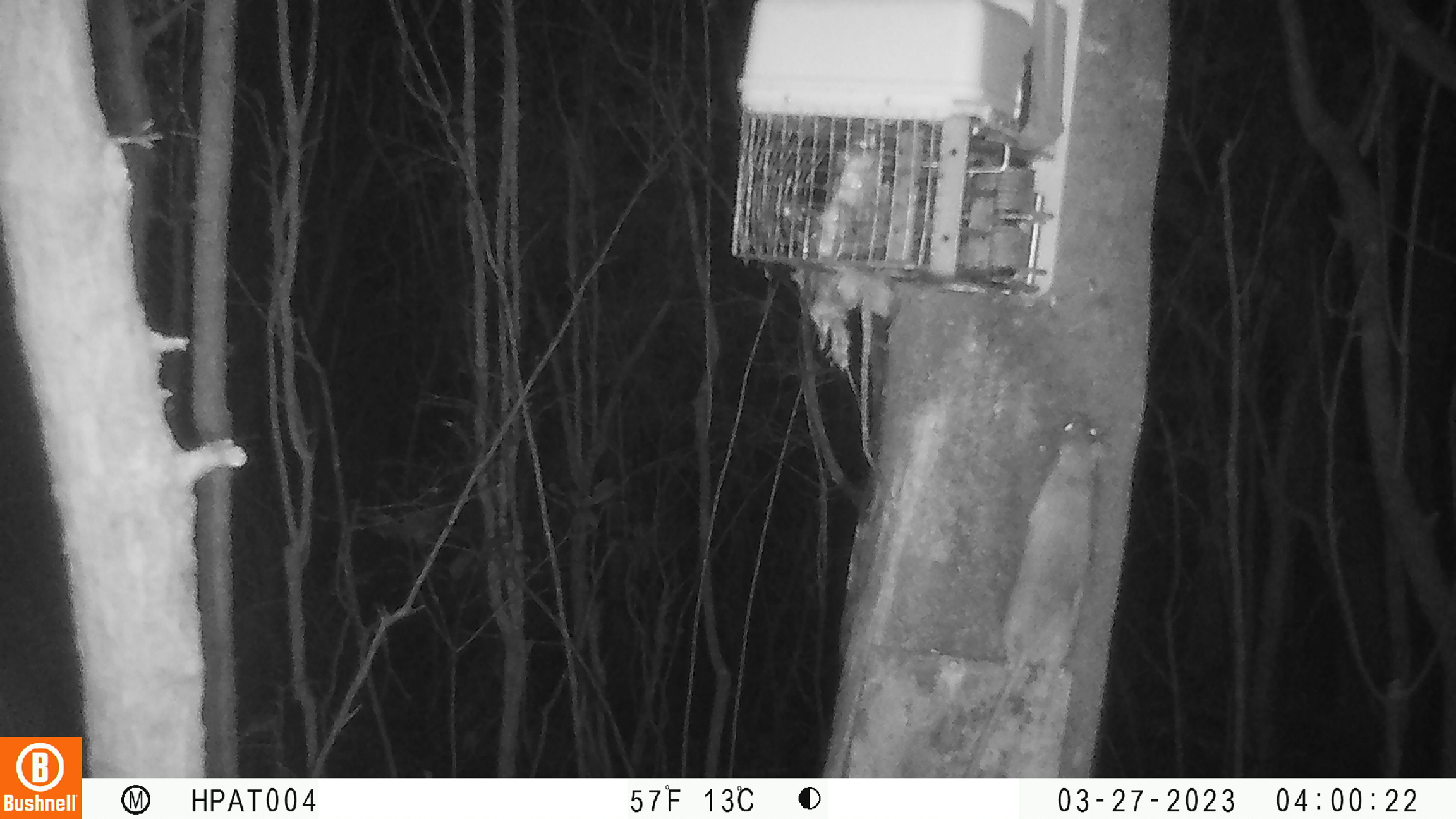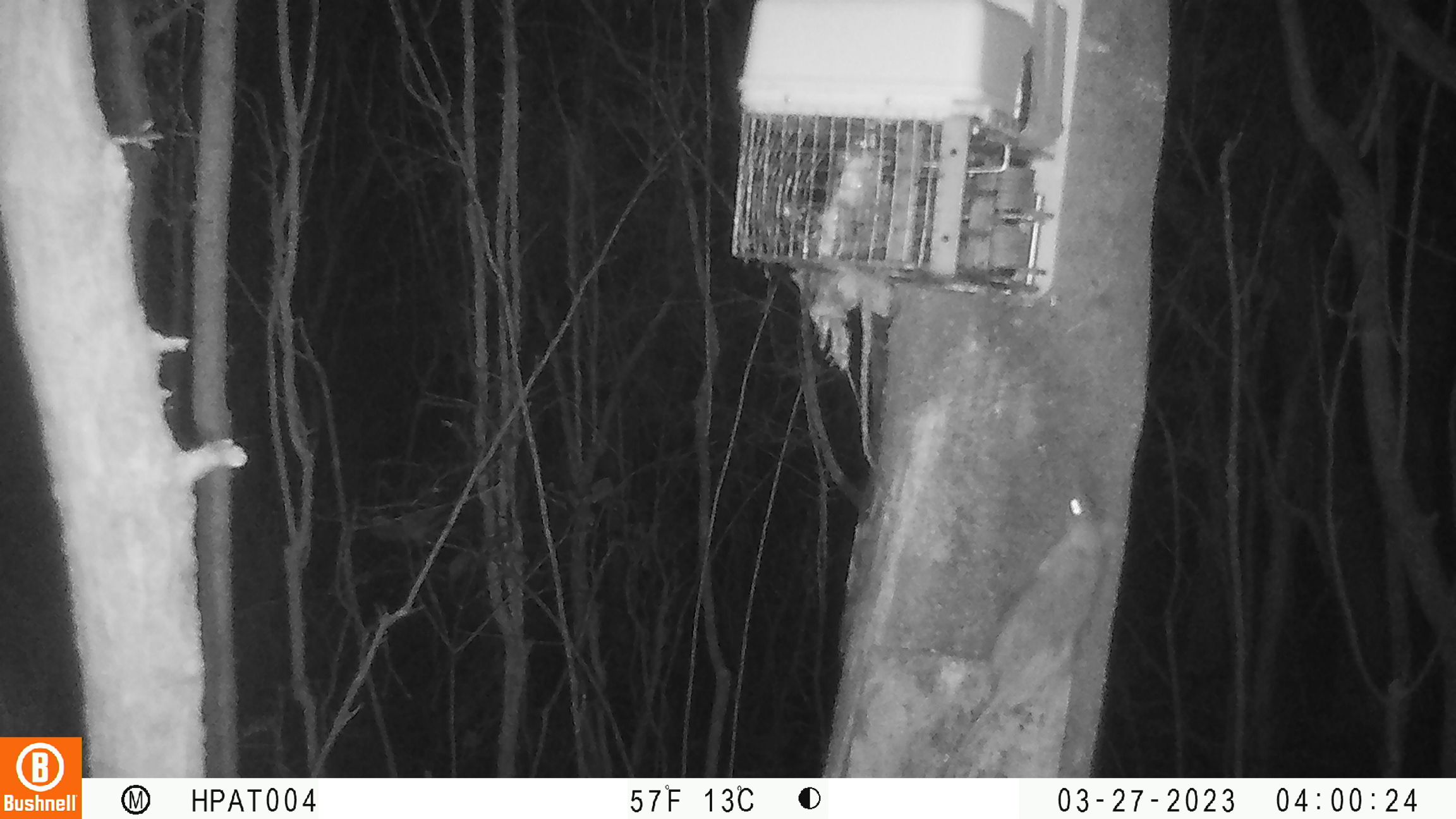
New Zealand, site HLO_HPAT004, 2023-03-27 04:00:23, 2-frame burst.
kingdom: Animalia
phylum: Chordata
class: Mammalia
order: Rodentia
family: Muridae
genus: Rattus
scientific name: Rattus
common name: rat